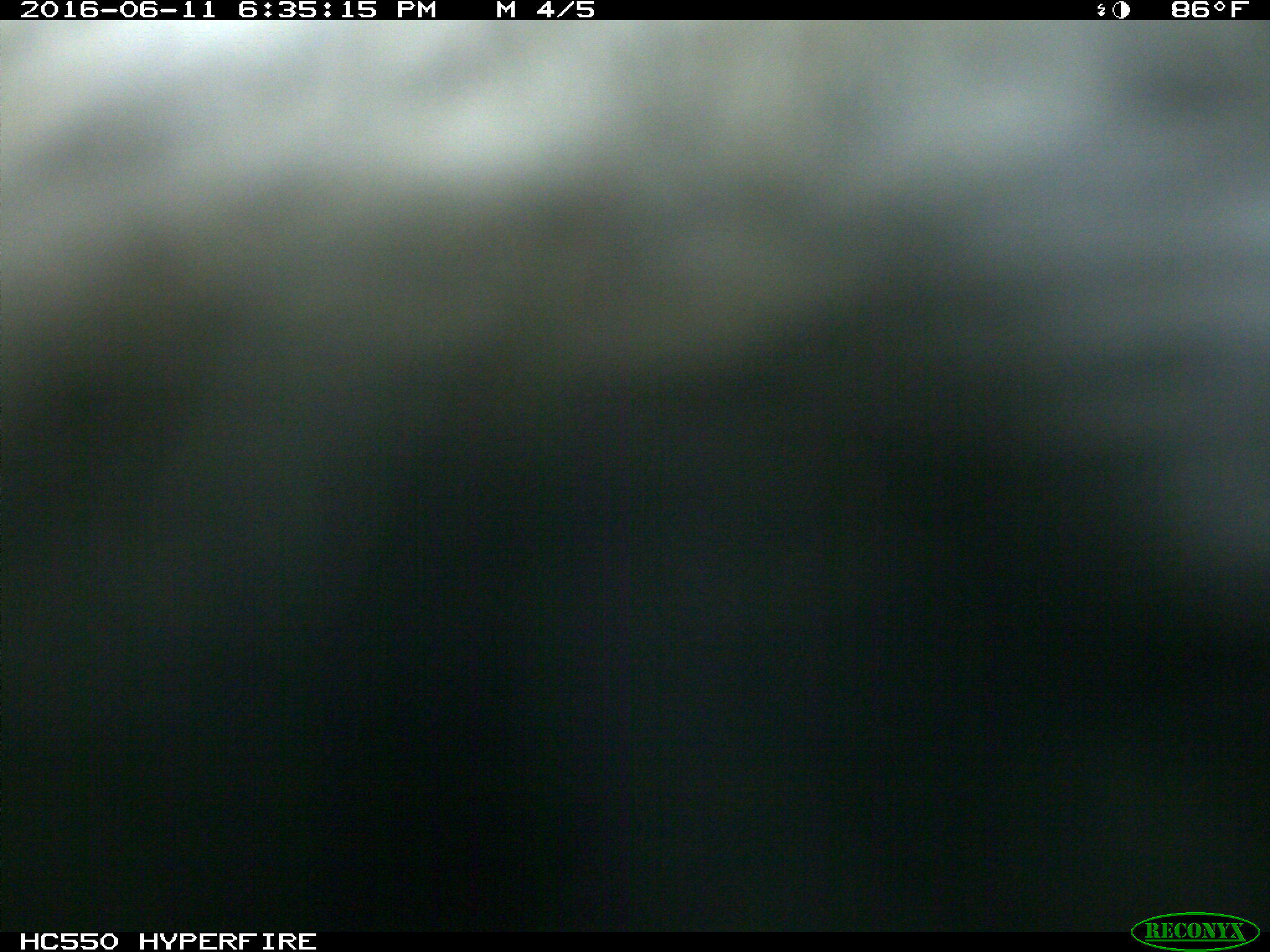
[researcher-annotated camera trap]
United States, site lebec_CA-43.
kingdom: Animalia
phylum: Chordata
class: Mammalia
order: Artiodactyla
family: Bovidae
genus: Bos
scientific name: Bos taurus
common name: domestic cow